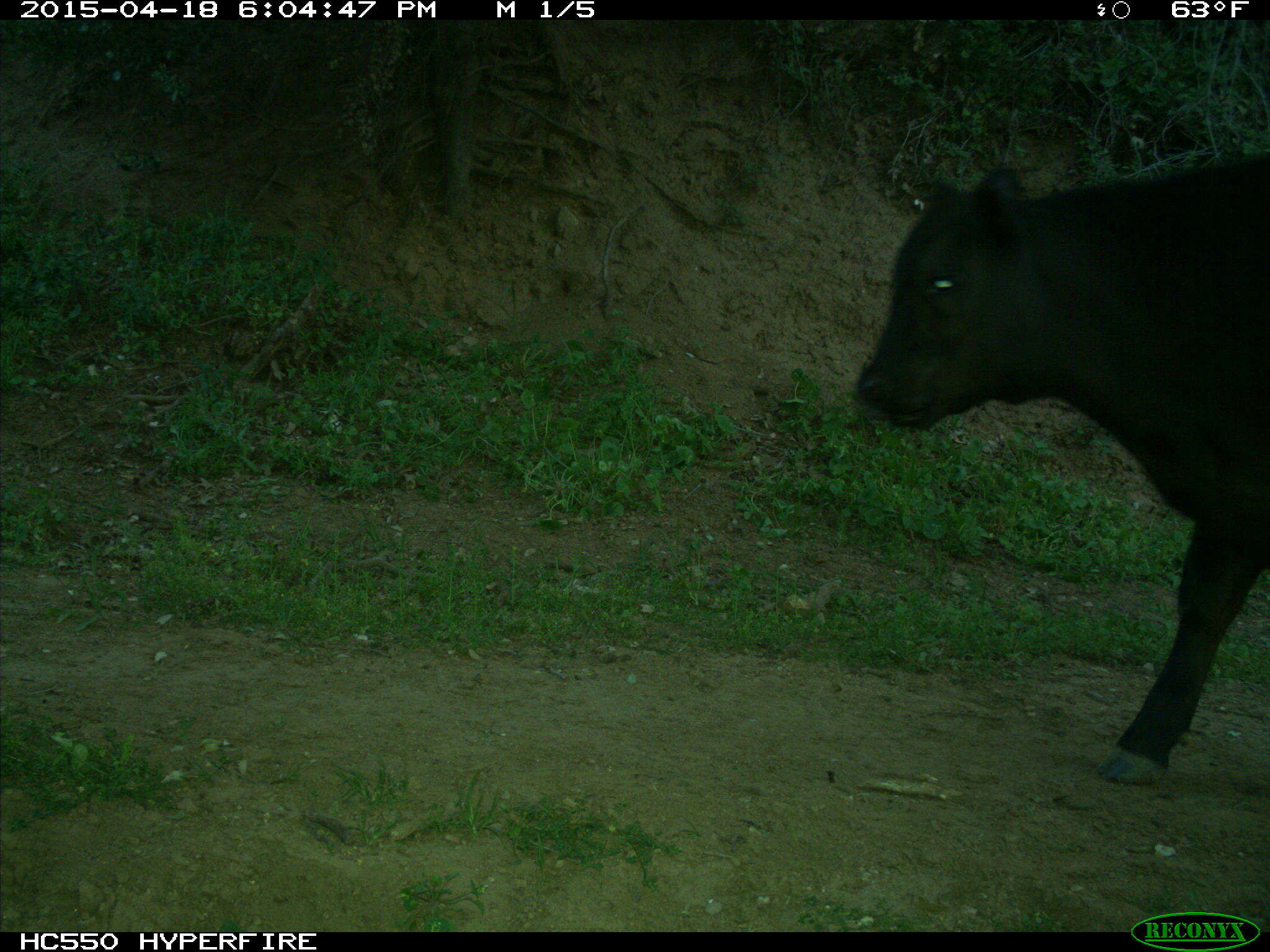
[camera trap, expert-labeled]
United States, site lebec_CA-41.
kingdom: Animalia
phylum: Chordata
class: Mammalia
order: Artiodactyla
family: Bovidae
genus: Bos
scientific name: Bos taurus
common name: domestic cow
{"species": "Bos taurus (domestic cow)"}